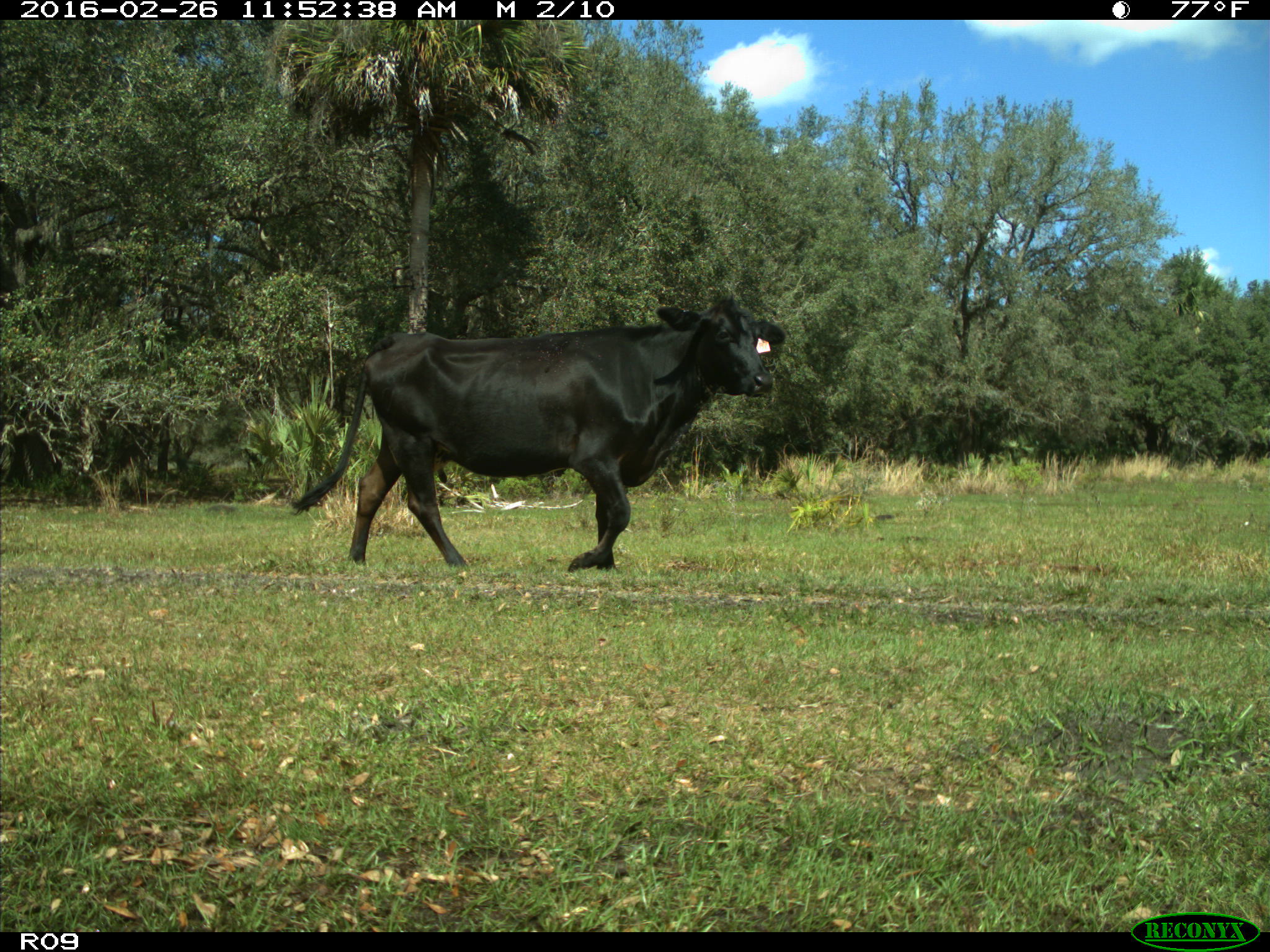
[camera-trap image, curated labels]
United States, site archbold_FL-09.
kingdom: Animalia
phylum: Chordata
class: Mammalia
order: Artiodactyla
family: Bovidae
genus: Bos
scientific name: Bos taurus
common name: domestic cow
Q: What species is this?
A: Bos taurus (domestic cow).